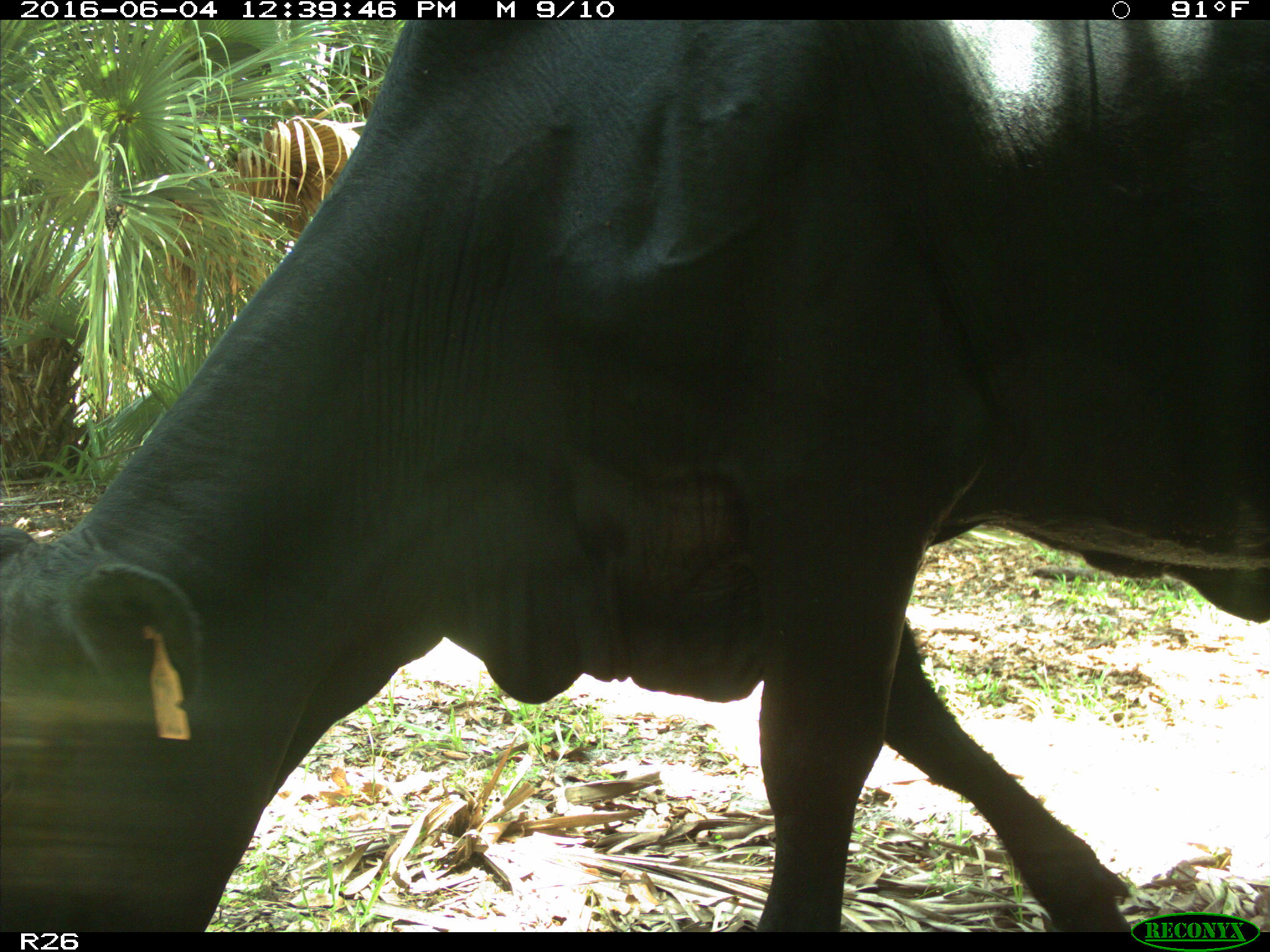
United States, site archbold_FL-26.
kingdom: Animalia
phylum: Chordata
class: Mammalia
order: Artiodactyla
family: Bovidae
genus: Bos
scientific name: Bos taurus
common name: domestic cow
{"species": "Bos taurus (domestic cow)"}